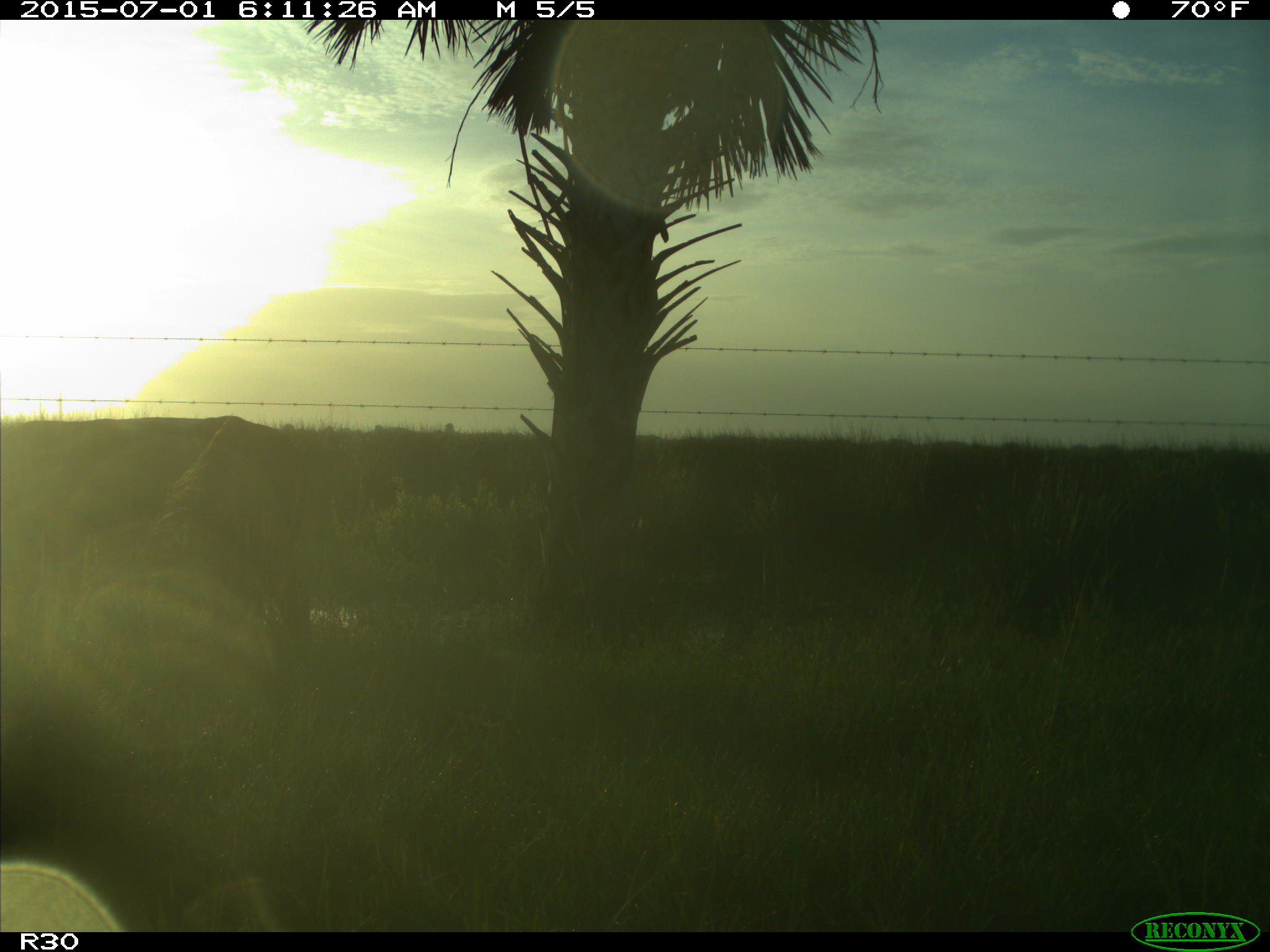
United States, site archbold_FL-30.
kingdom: Animalia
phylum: Chordata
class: Mammalia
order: Artiodactyla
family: Bovidae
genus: Bos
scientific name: Bos taurus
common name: domestic cow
Bos taurus (domestic cow).